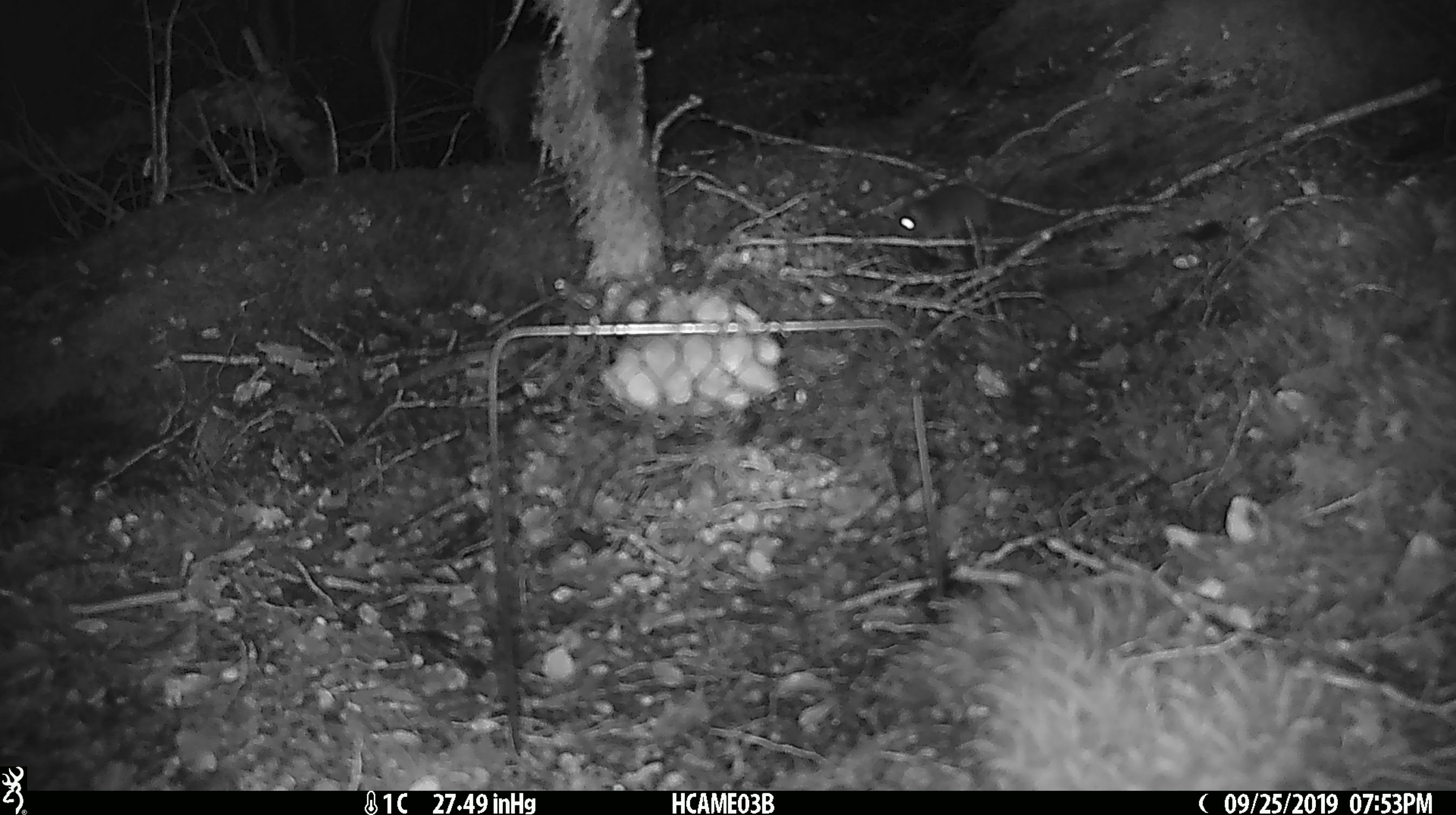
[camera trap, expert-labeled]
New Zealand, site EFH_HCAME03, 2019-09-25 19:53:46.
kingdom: Animalia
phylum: Chordata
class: Mammalia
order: Rodentia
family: Muridae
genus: Mus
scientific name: Mus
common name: mouse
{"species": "mouse (Mus)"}